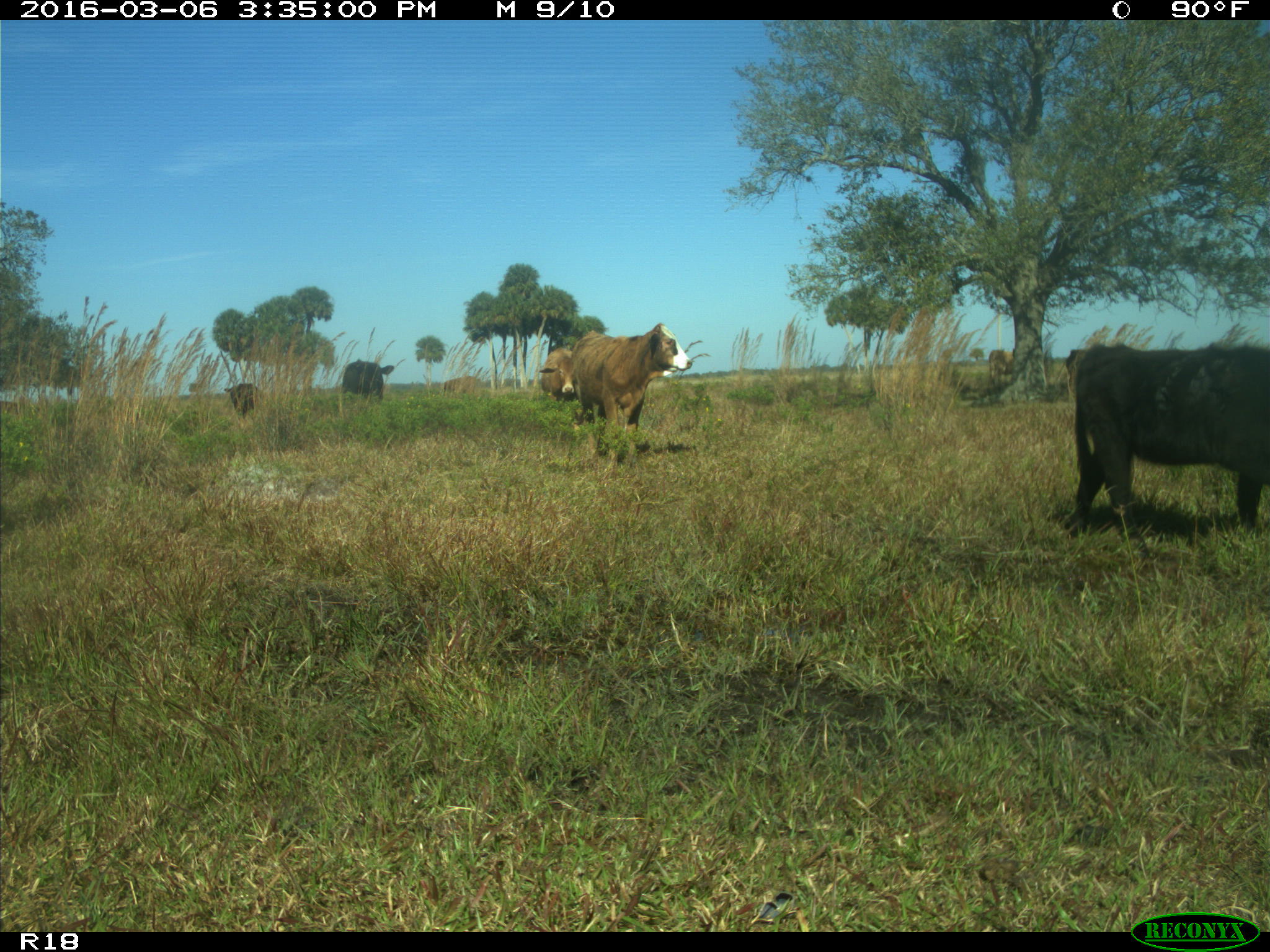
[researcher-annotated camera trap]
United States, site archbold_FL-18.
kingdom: Animalia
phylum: Chordata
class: Mammalia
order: Artiodactyla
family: Bovidae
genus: Bos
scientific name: Bos taurus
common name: domestic cow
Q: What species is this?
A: Bos taurus (domestic cow).